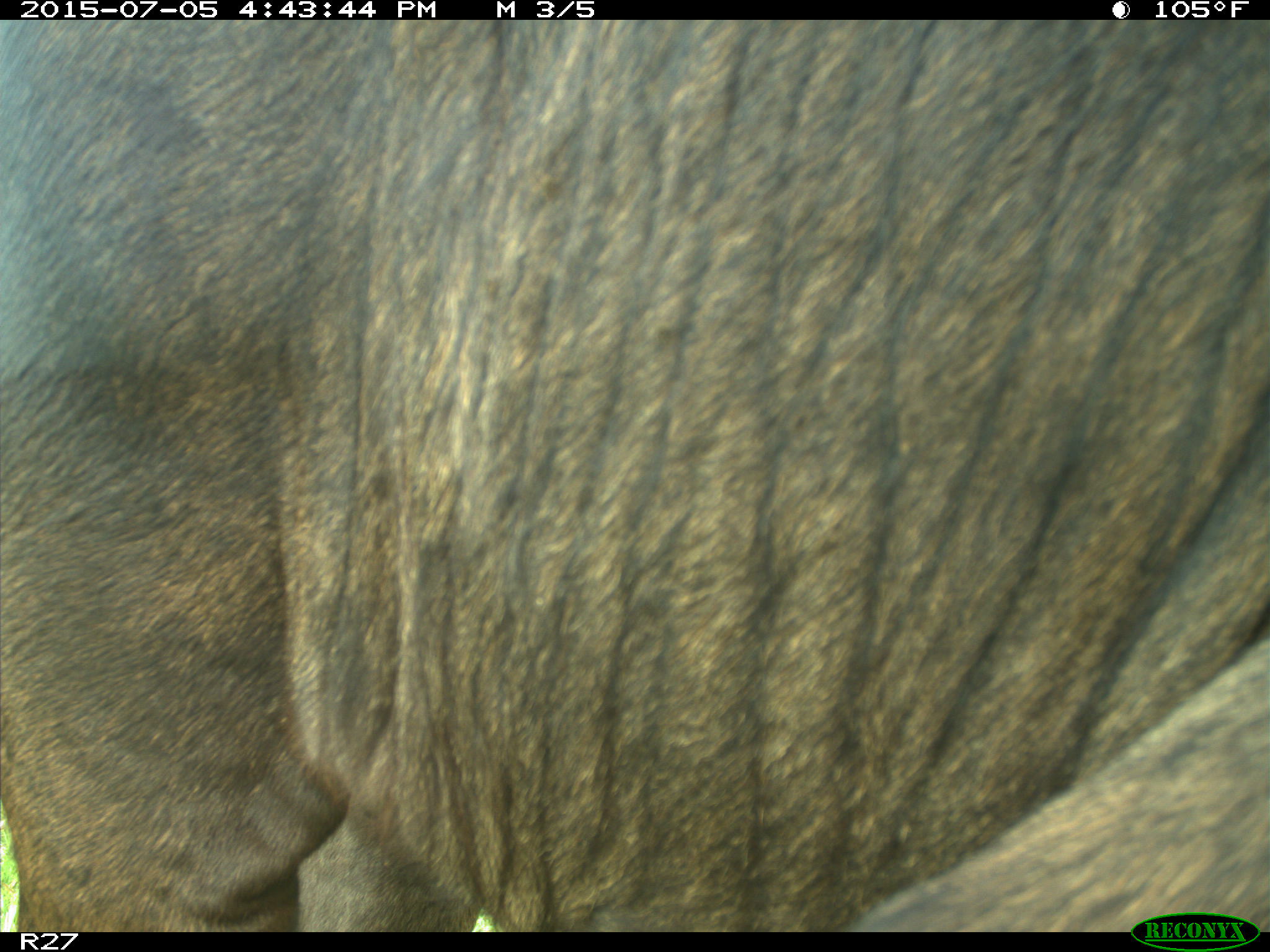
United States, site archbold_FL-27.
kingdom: Animalia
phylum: Chordata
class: Mammalia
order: Artiodactyla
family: Bovidae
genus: Bos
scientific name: Bos taurus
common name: domestic cow